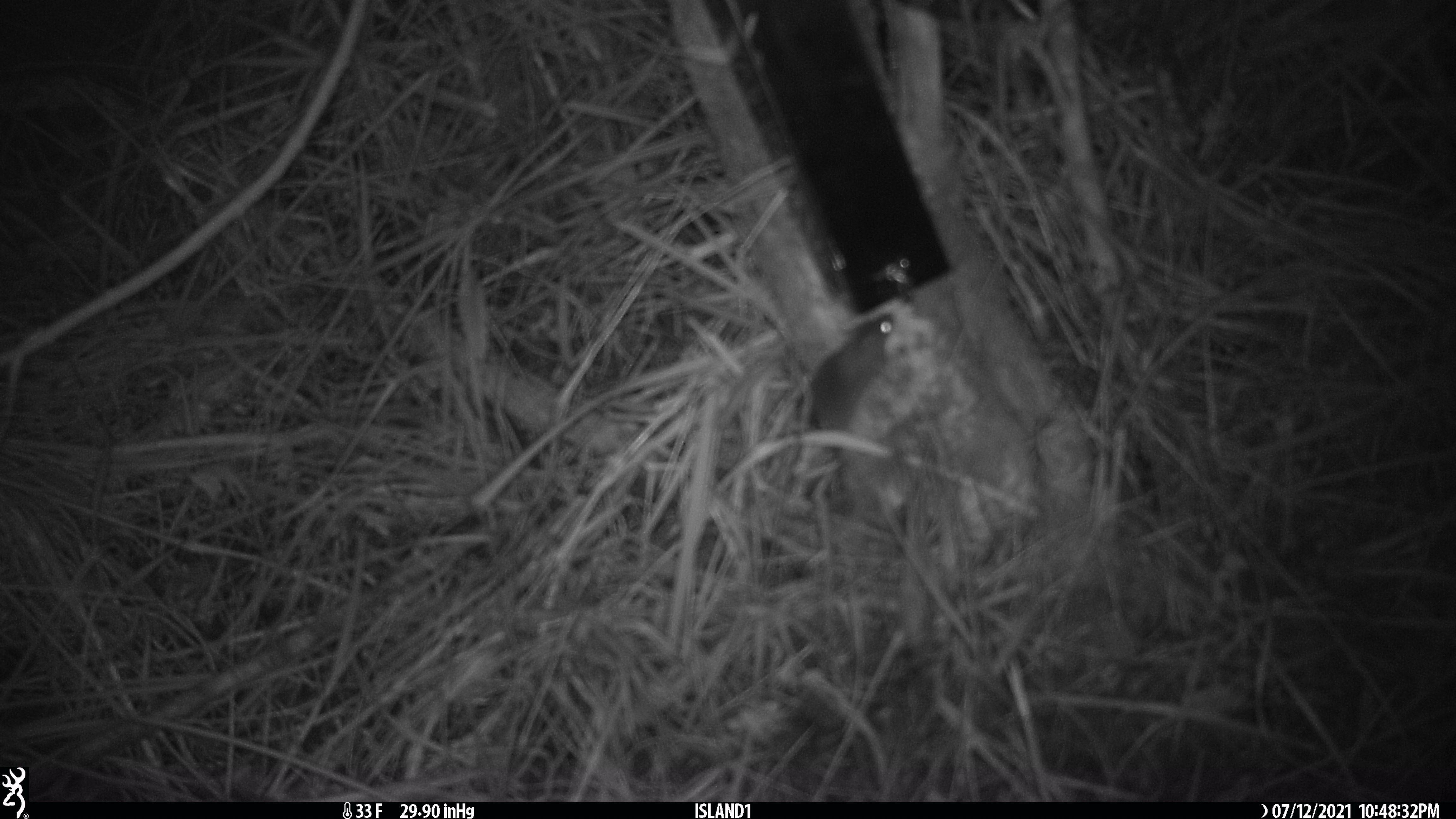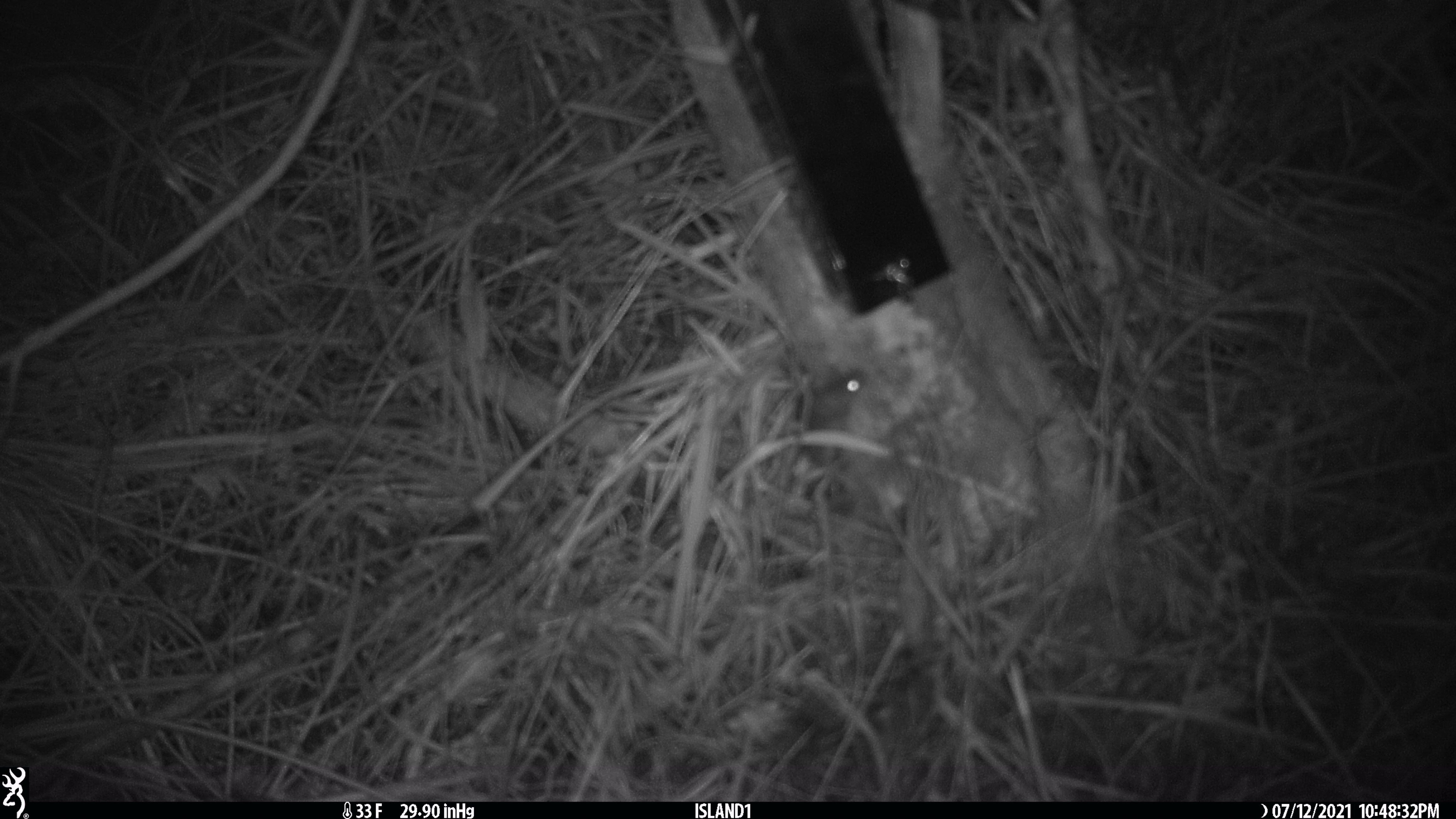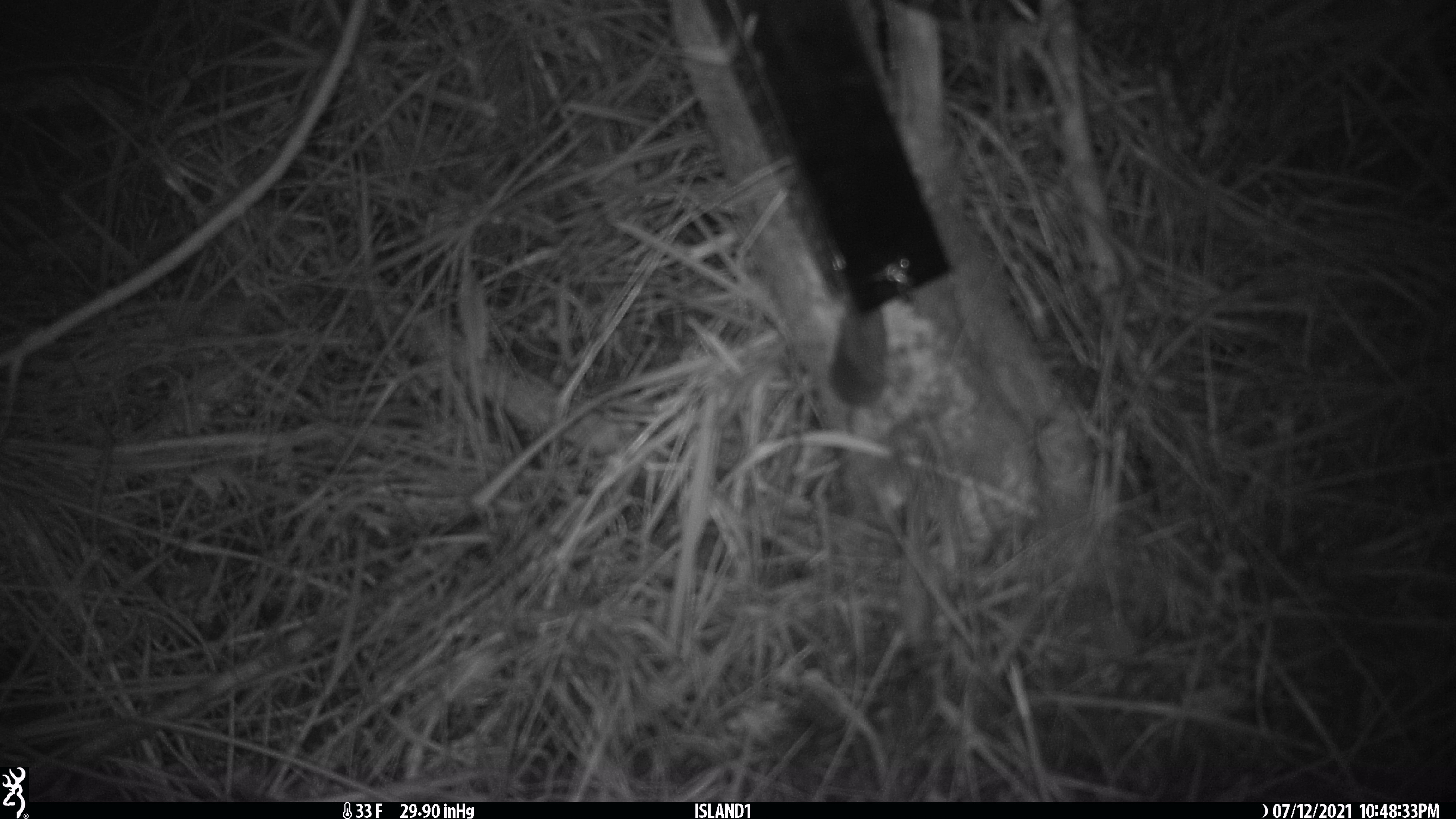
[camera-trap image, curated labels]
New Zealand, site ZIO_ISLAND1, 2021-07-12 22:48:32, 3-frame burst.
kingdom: Animalia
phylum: Chordata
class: Mammalia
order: Rodentia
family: Muridae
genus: Mus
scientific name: Mus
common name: mouse